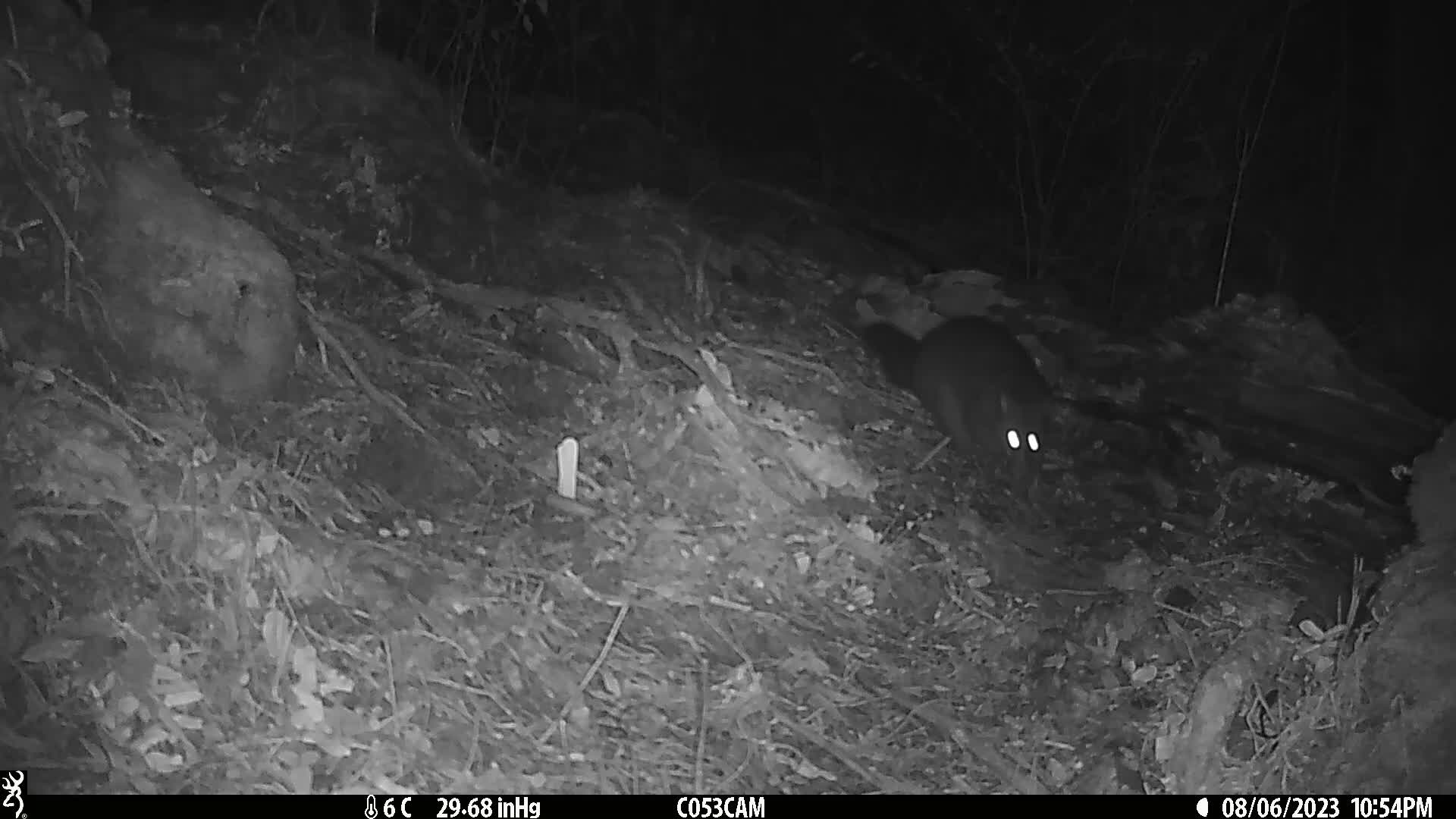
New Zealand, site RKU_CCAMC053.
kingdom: Animalia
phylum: Chordata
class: Mammalia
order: Diprotodontia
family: Phalangeridae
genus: Trichosurus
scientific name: Trichosurus vulpecula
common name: common brushtail possum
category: possum